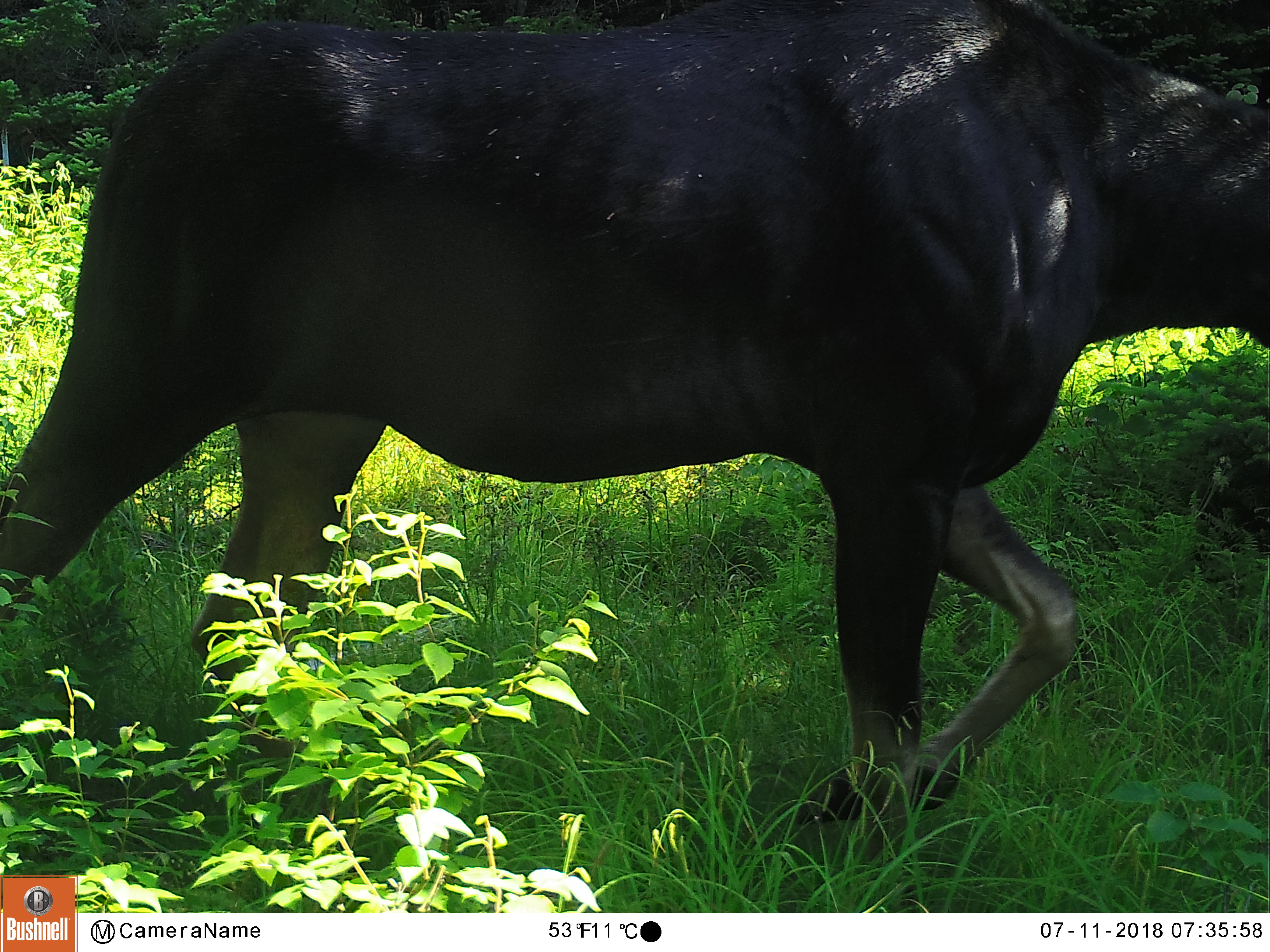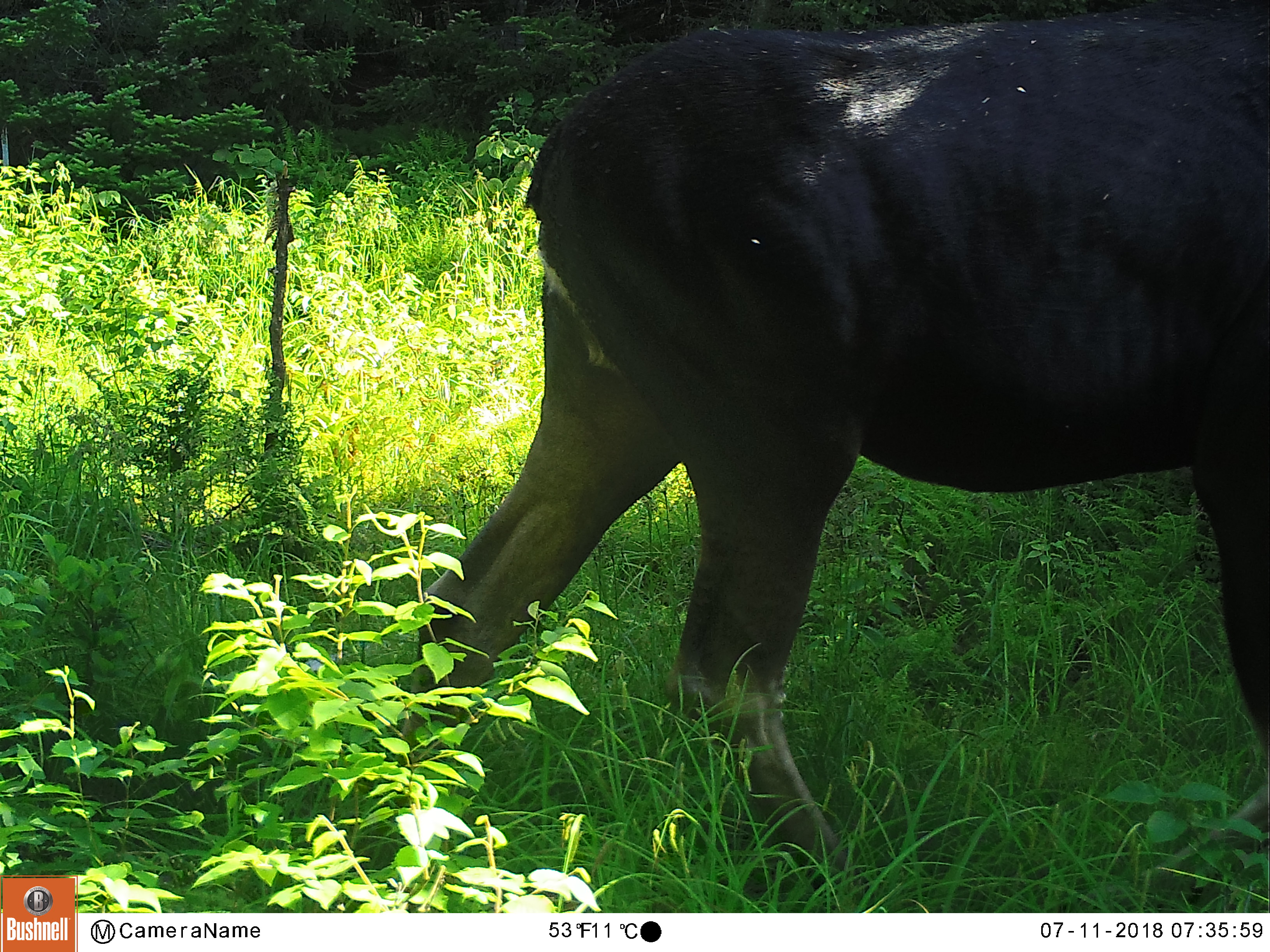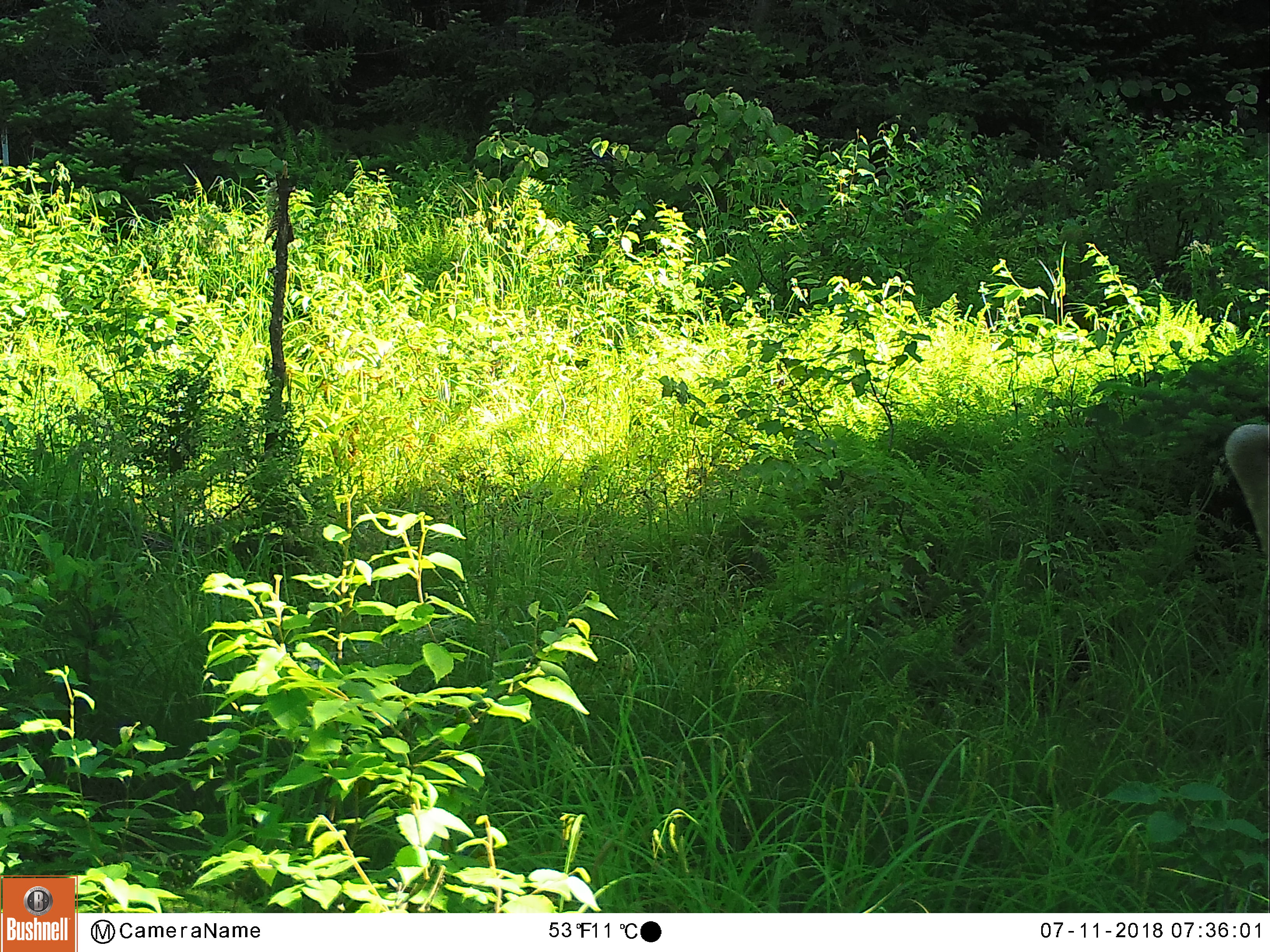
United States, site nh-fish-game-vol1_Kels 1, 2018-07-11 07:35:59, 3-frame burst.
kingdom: Animalia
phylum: Chordata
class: Mammalia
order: Artiodactyla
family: Cervidae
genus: Alces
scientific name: Alces alces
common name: moose